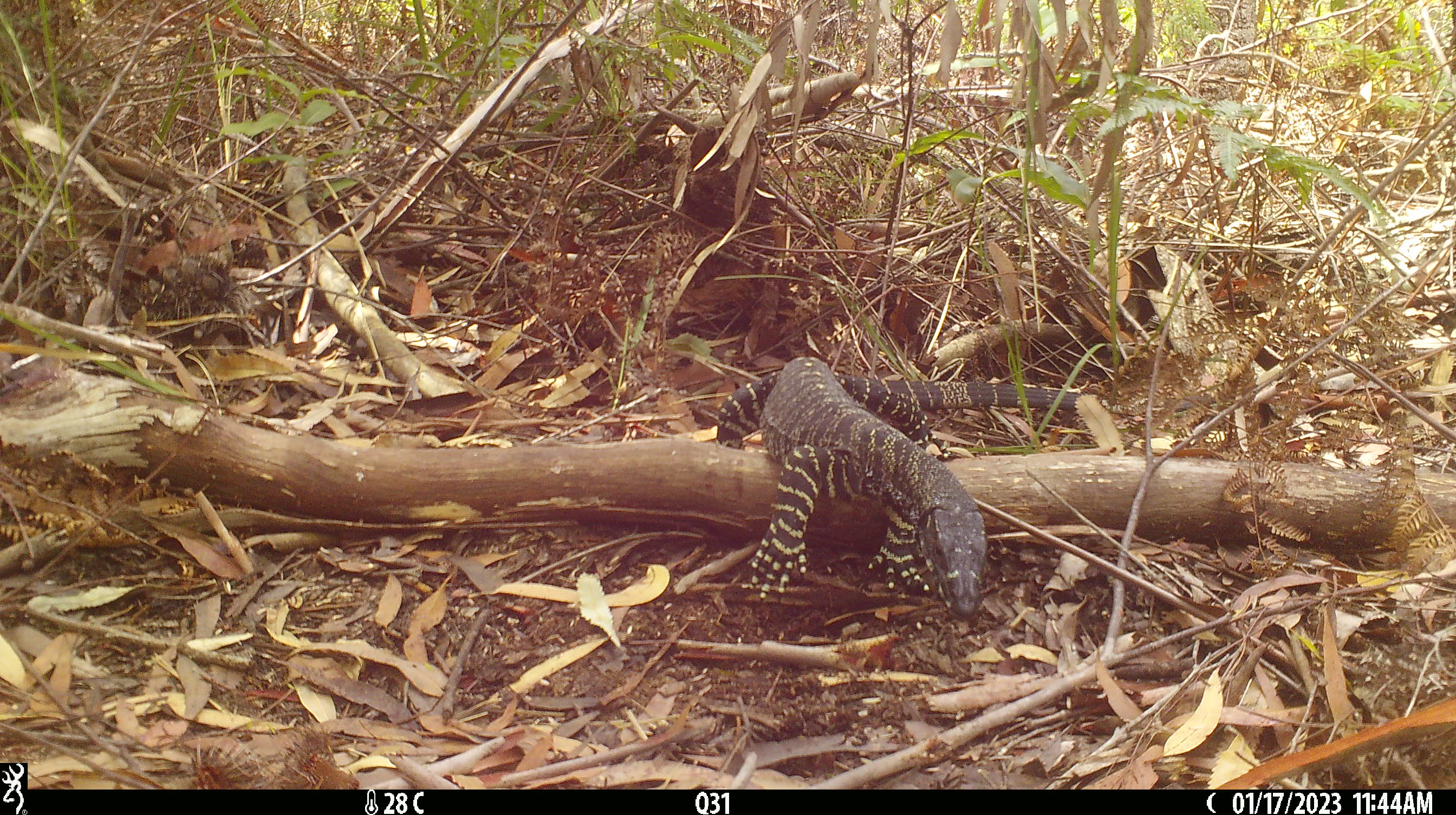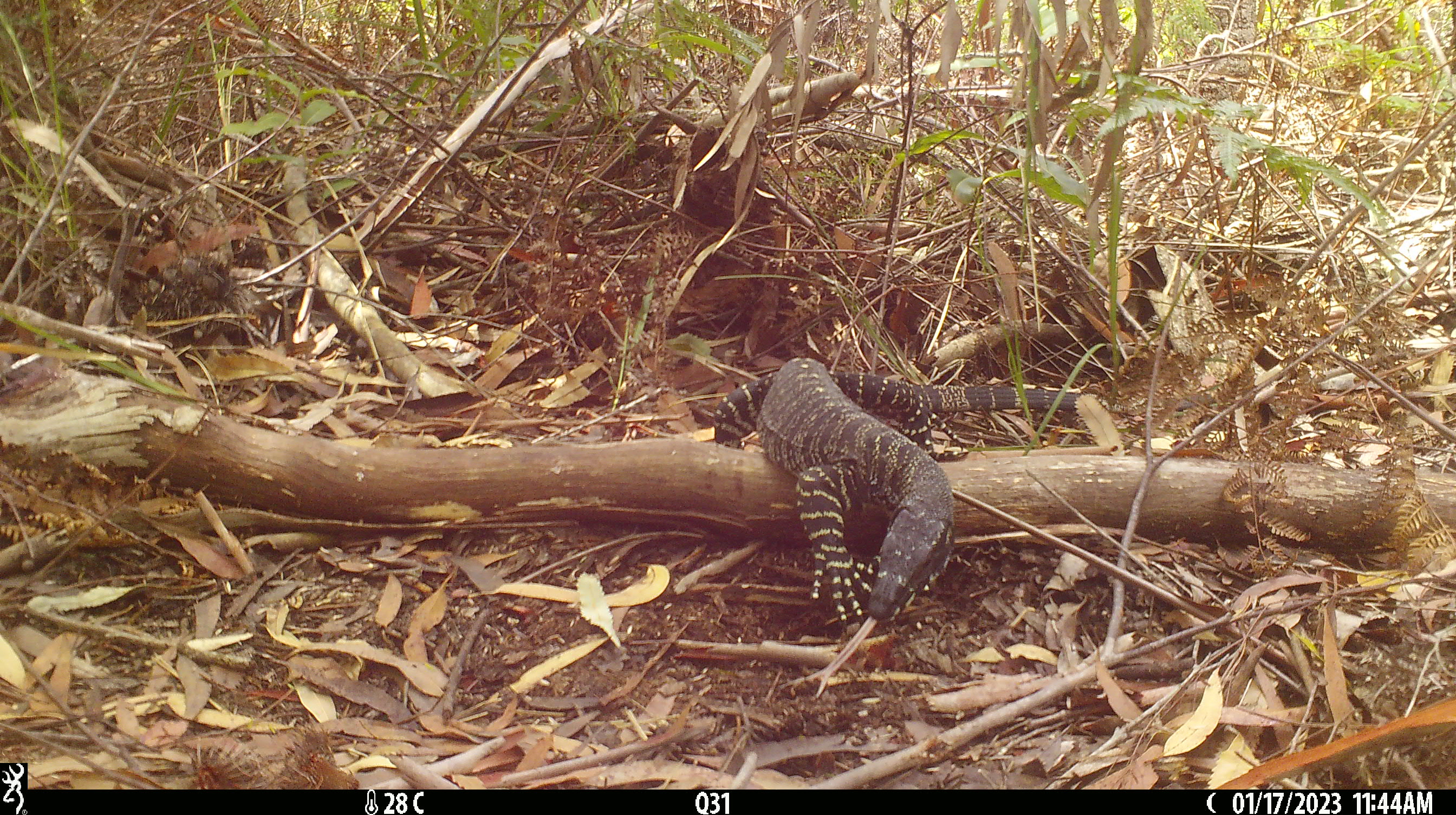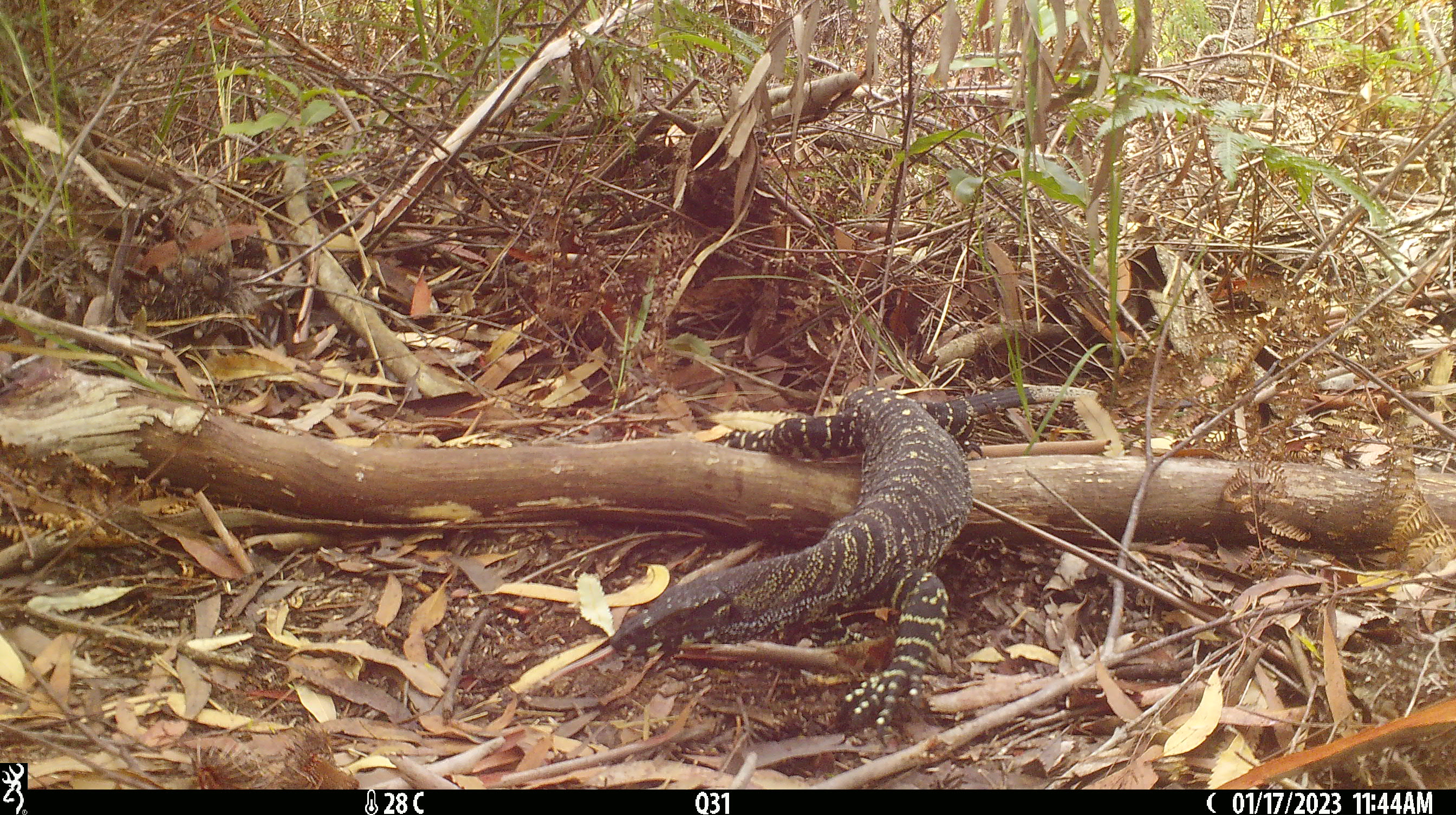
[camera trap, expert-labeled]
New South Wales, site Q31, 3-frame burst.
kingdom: Animalia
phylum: Chordata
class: Reptilia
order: Squamata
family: Varanidae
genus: Varanus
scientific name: Varanus varius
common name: lace monitor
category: goanna